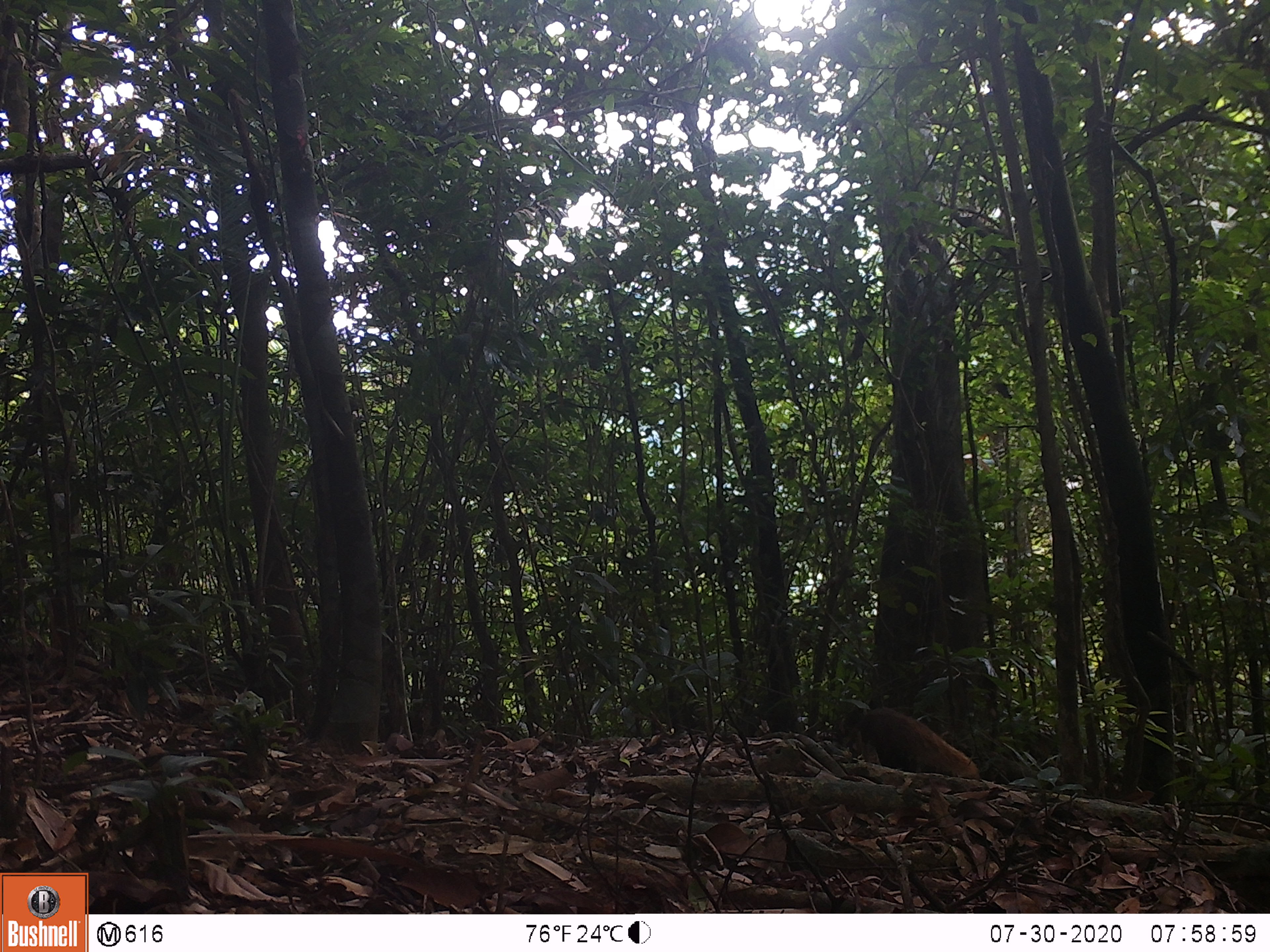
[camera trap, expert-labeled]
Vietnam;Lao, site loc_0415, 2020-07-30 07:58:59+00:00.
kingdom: Animalia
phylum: Chordata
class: Mammalia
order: Carnivora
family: Herpestidae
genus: Urva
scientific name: Urva urva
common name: crab-eating mongoose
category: crab eating mongoose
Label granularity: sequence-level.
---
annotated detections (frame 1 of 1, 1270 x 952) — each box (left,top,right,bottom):
crab eating mongoose: (850,707,980,780)